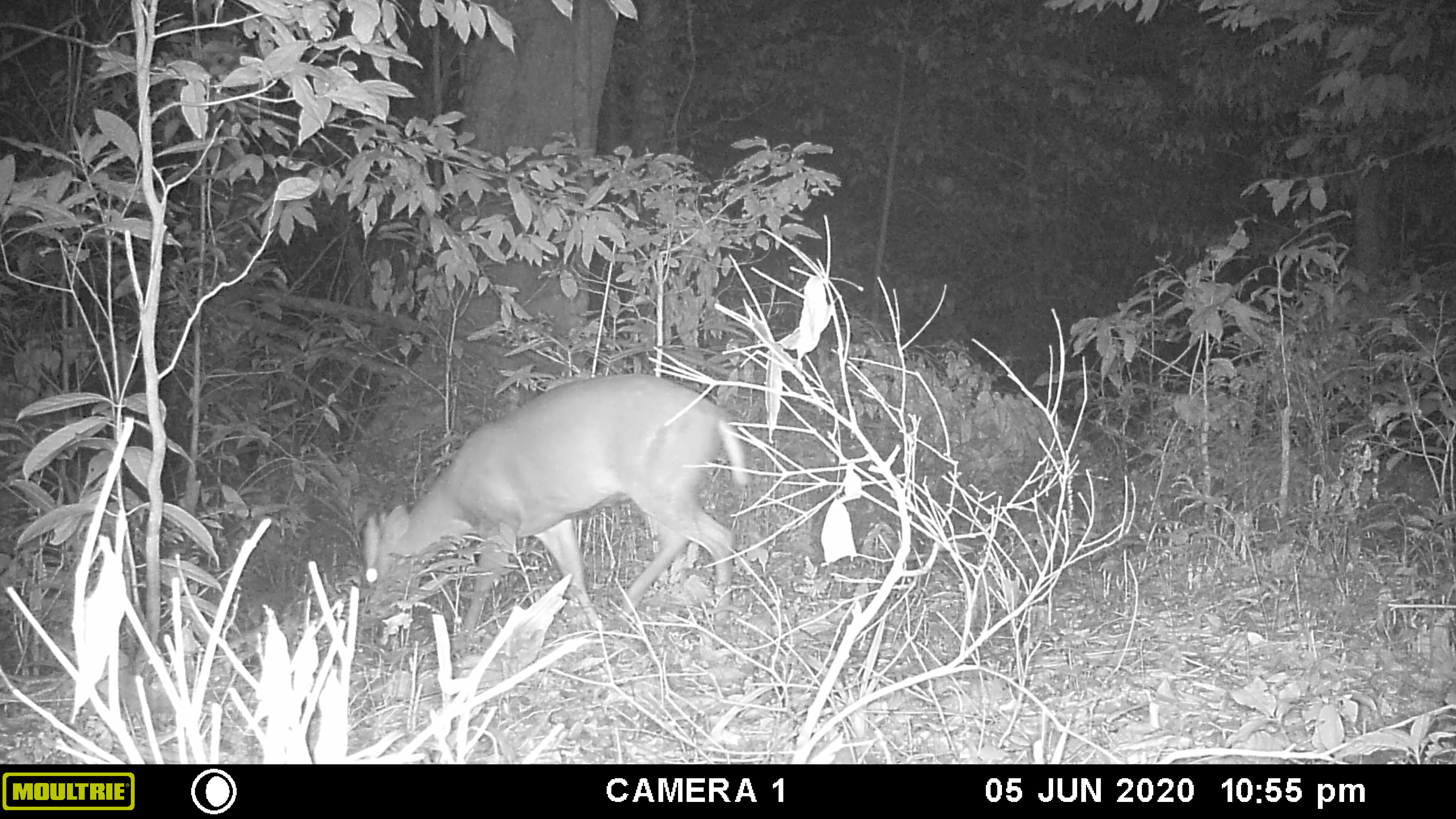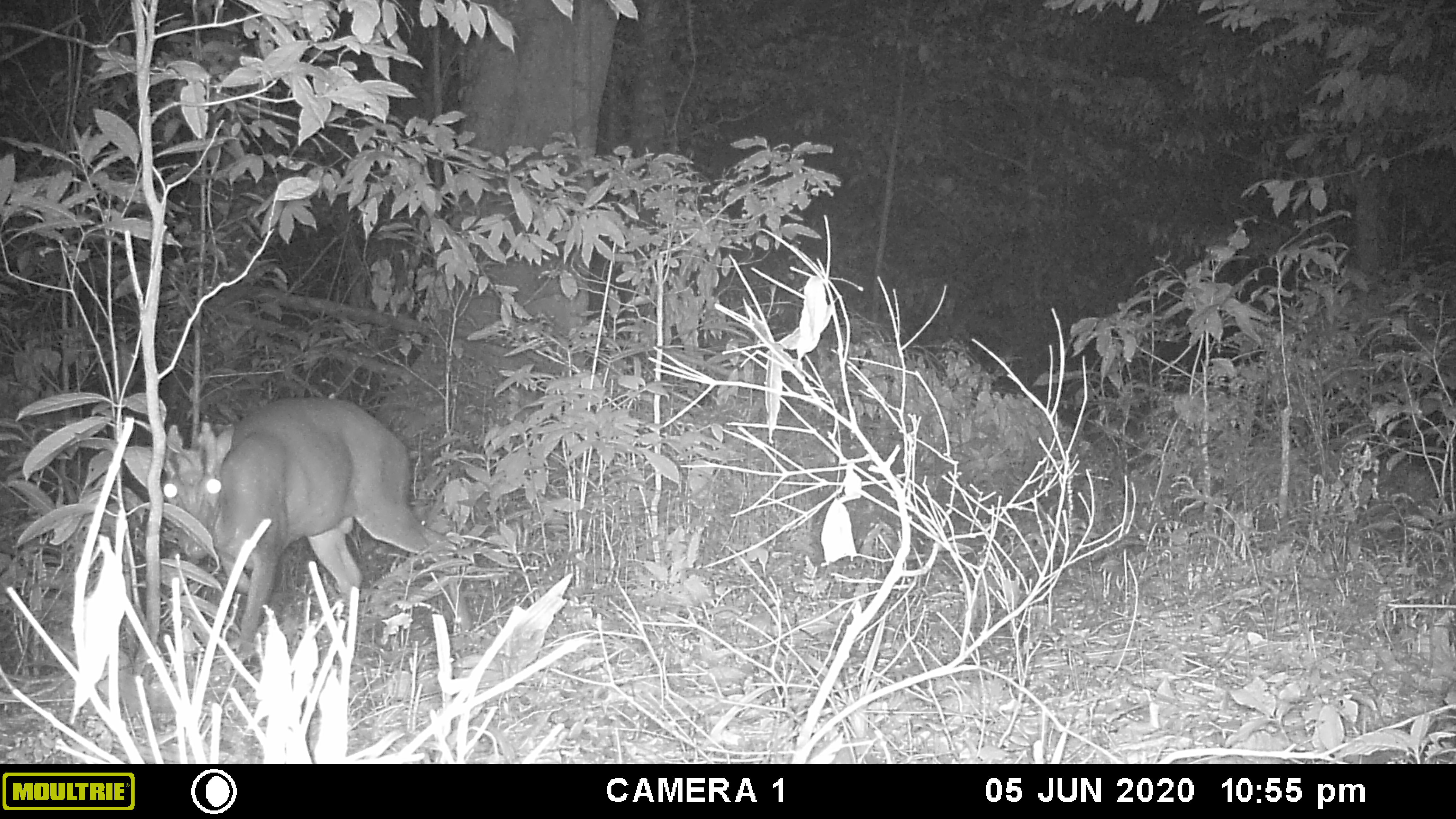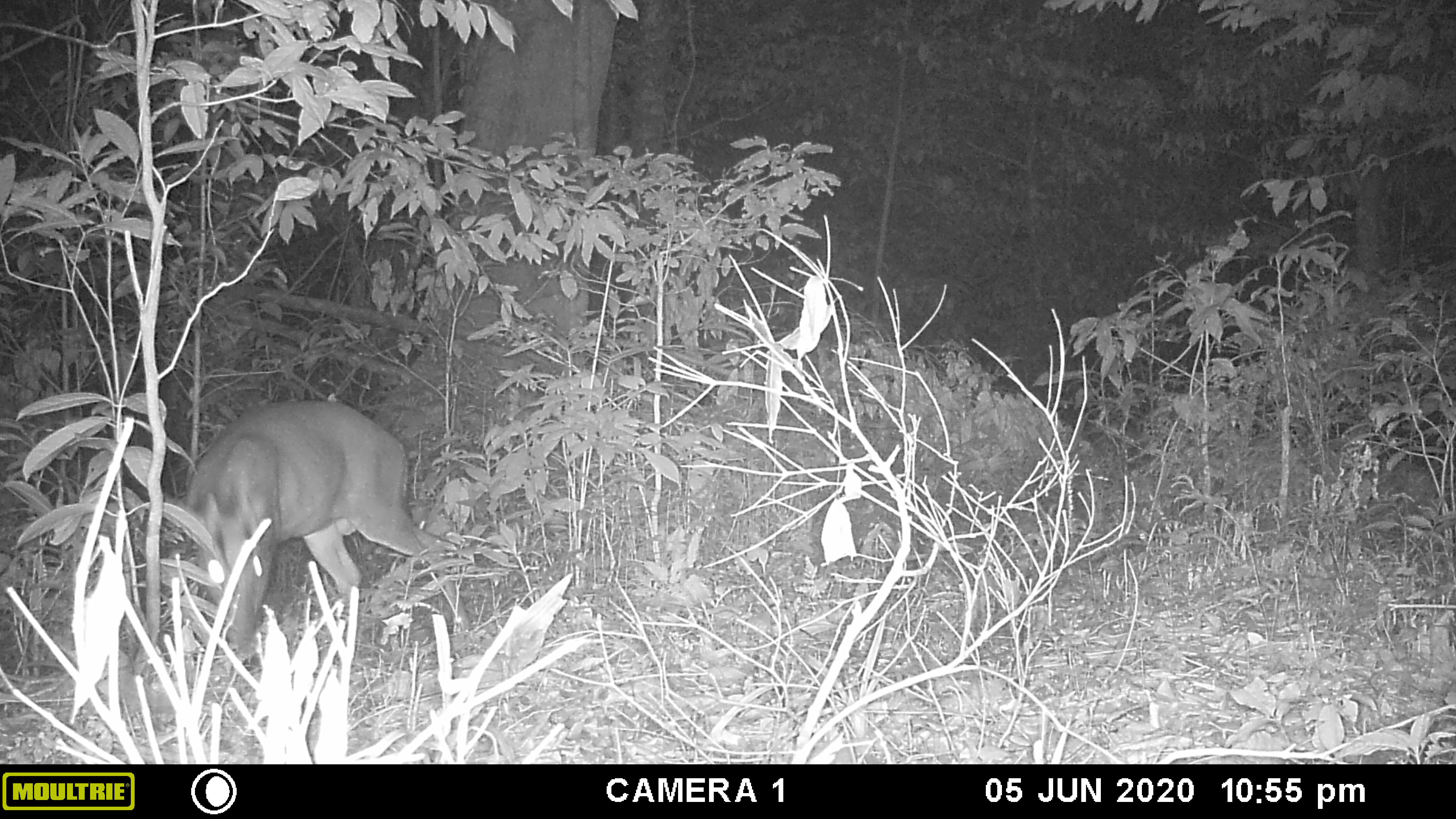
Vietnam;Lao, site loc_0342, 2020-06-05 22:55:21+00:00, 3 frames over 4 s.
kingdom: Animalia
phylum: Chordata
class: Mammalia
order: Artiodactyla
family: Cervidae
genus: Muntiacus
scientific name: Muntiacus rooseveltorum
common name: roosevelt's muntjac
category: roosevelts muntjac group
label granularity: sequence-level